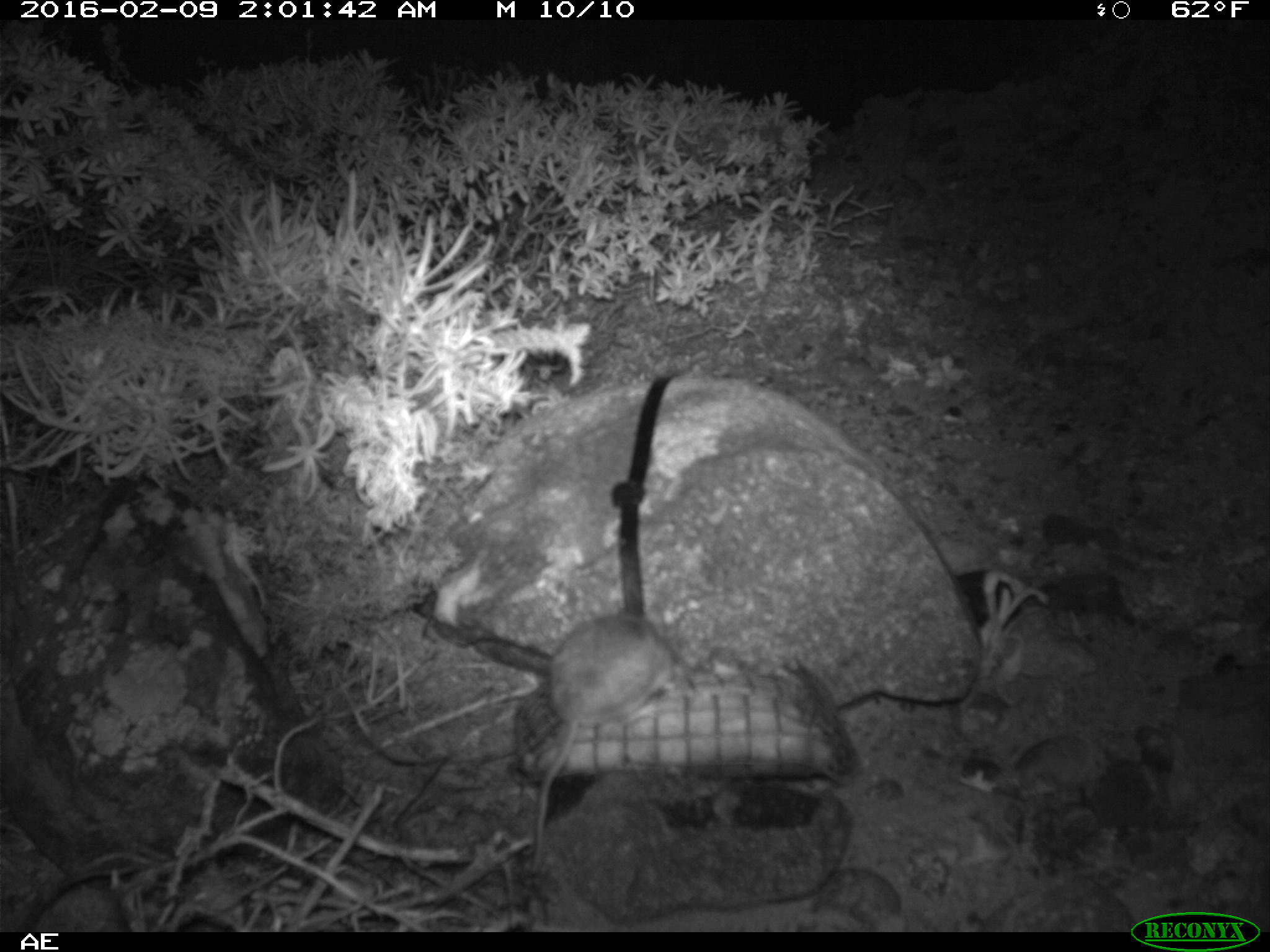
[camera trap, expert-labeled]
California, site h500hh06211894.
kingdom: Animalia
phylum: Chordata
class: Mammalia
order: Rodentia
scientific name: Rodentia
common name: rodent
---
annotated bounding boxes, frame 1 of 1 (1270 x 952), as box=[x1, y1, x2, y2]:
rodent: box=[530, 601, 678, 873]